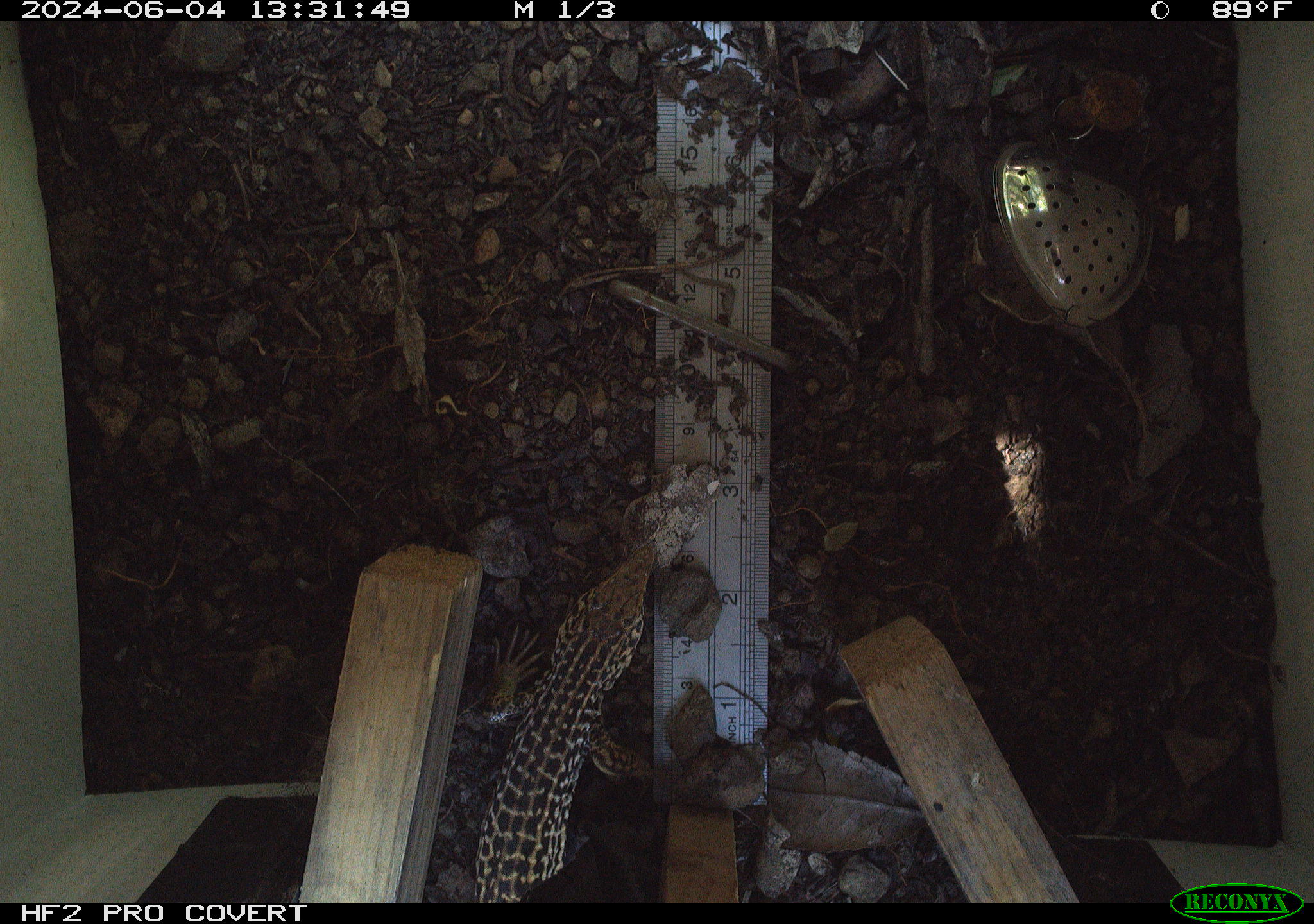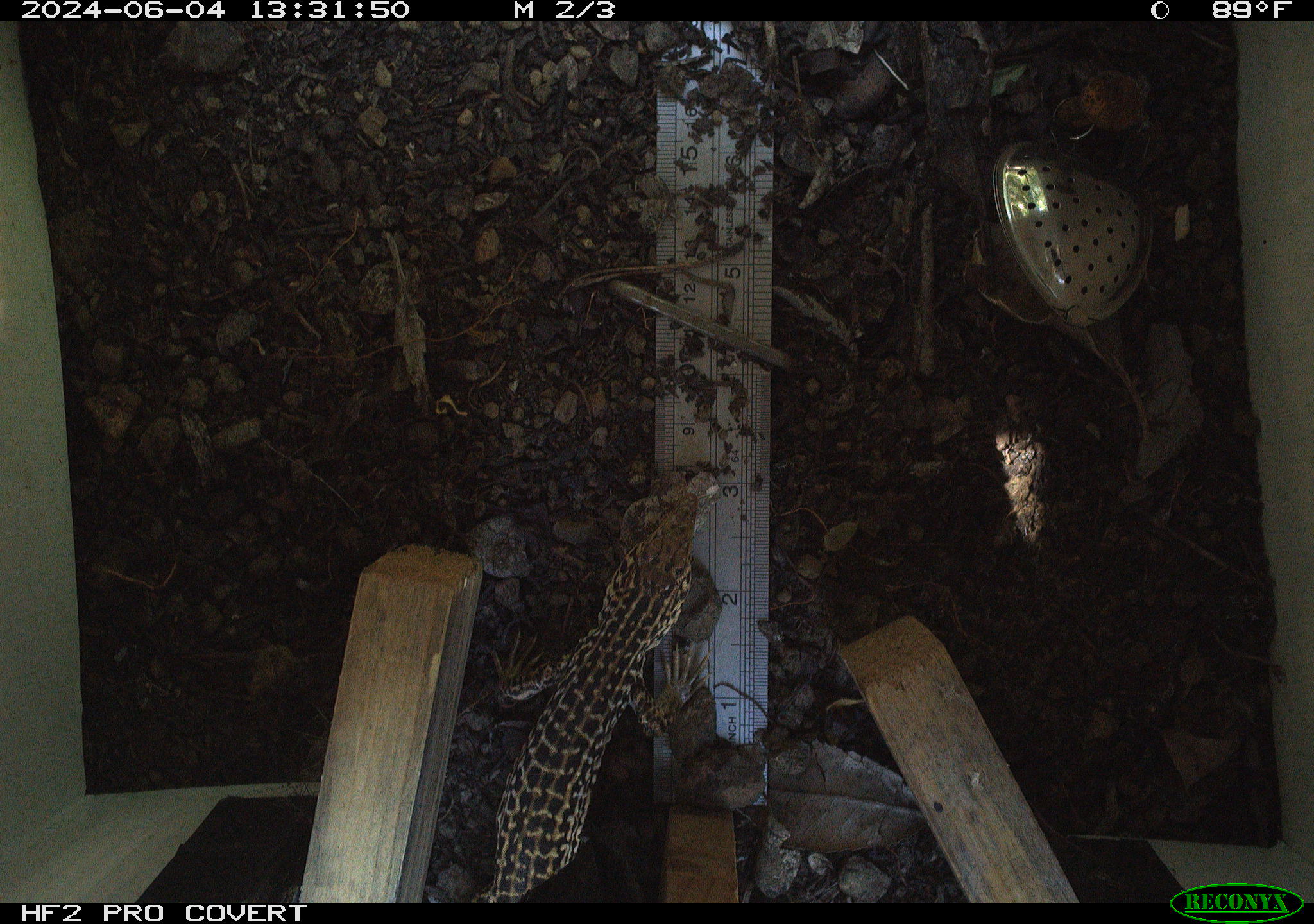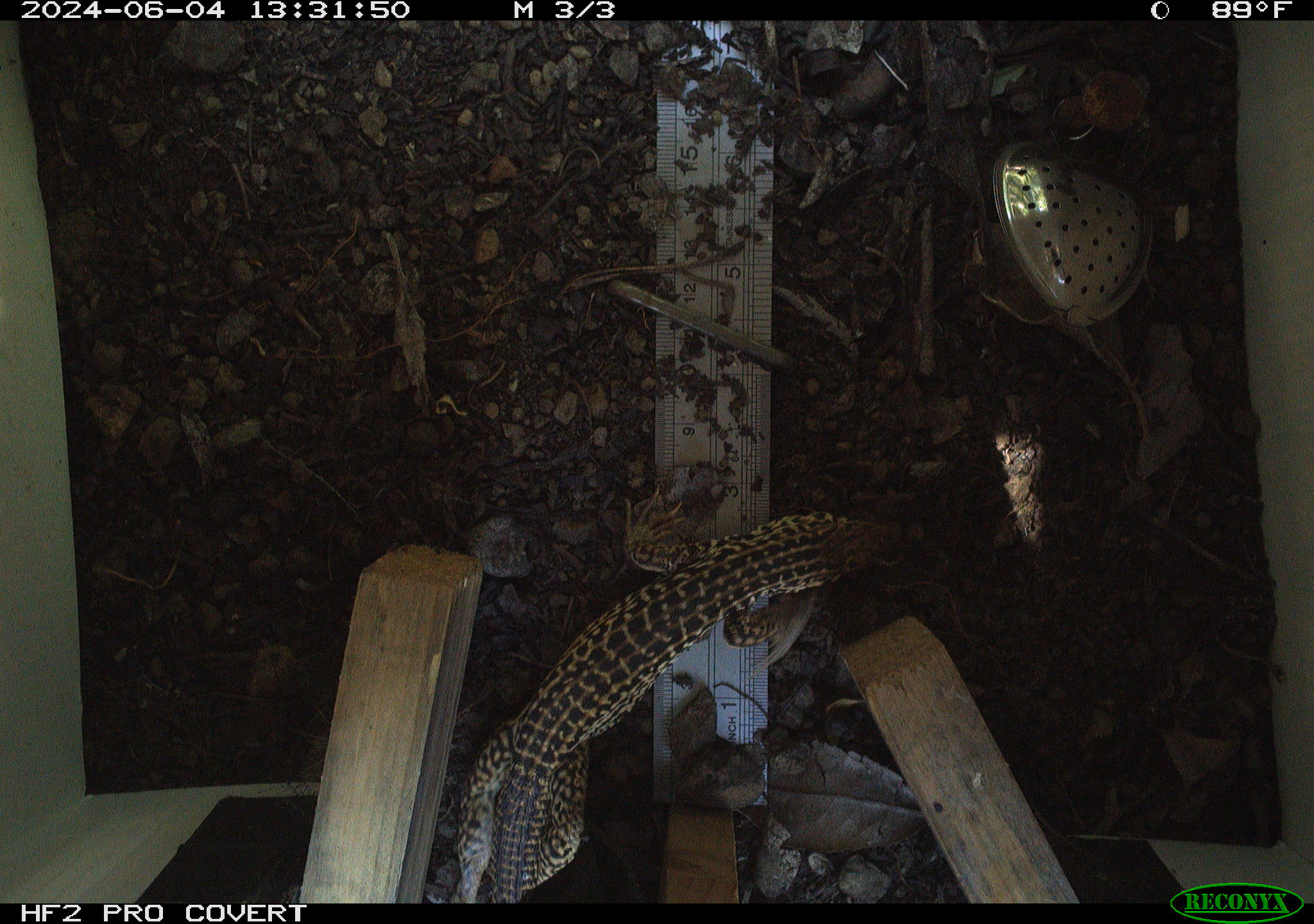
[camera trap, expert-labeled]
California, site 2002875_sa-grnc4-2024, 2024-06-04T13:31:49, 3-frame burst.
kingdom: Animalia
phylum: Chordata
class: Reptilia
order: Squamata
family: Teiidae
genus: Aspidoscelis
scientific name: Aspidoscelis tigris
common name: western whiptail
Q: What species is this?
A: Western whiptail (Aspidoscelis tigris).